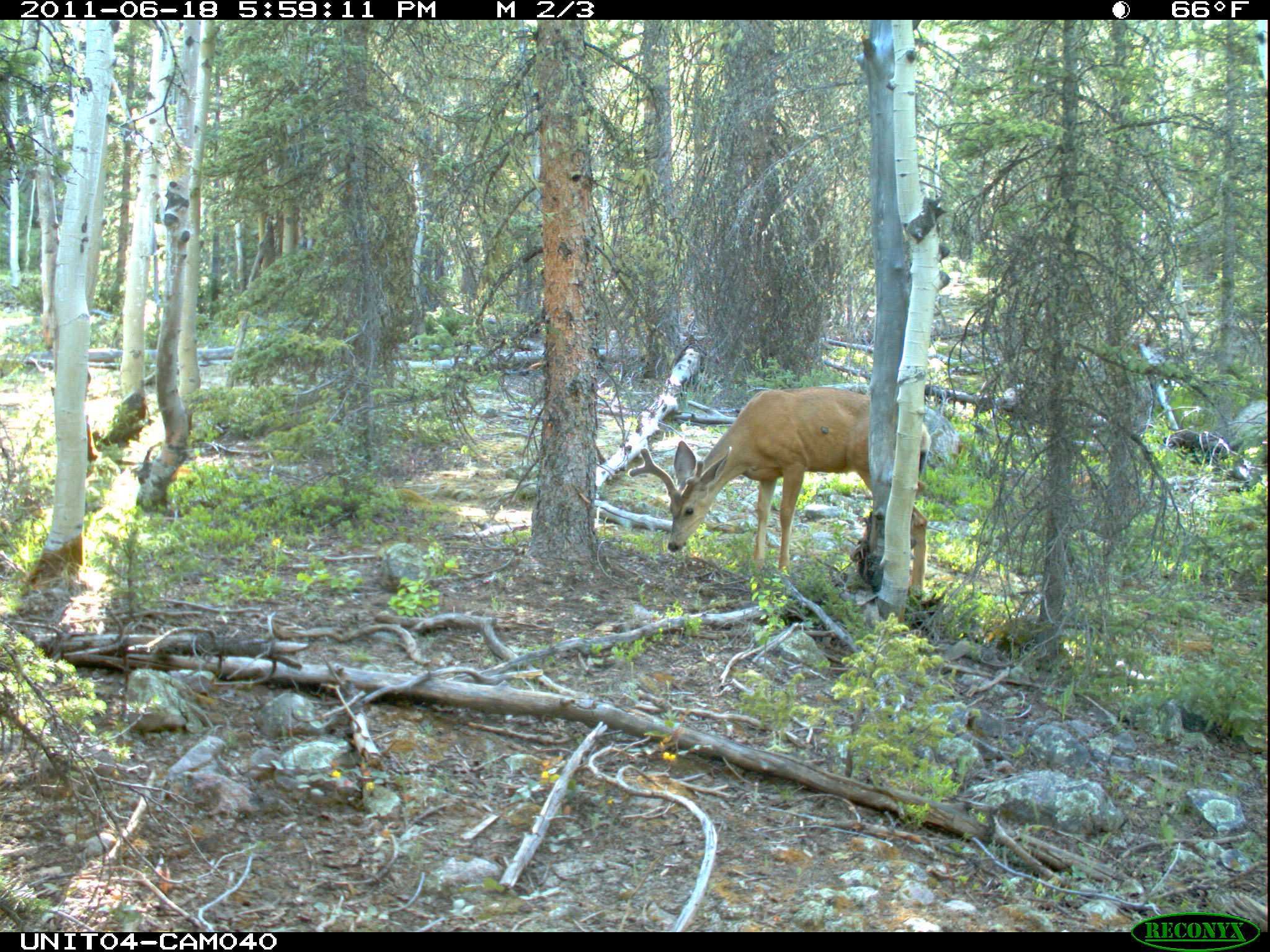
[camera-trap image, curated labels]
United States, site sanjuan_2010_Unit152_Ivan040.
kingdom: Animalia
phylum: Chordata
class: Mammalia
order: Artiodactyla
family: Cervidae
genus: Odocoileus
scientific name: Odocoileus hemionus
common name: mule deer